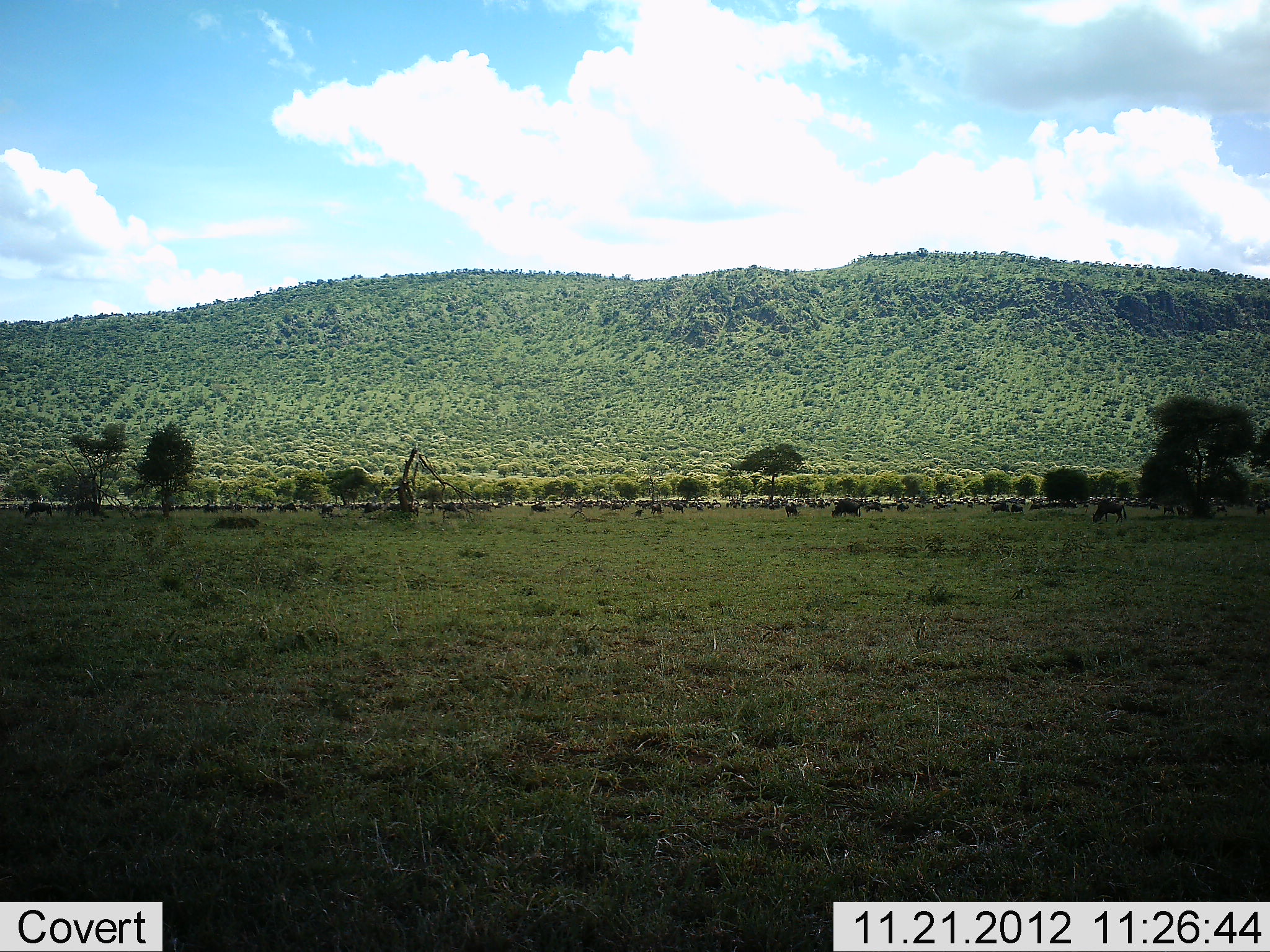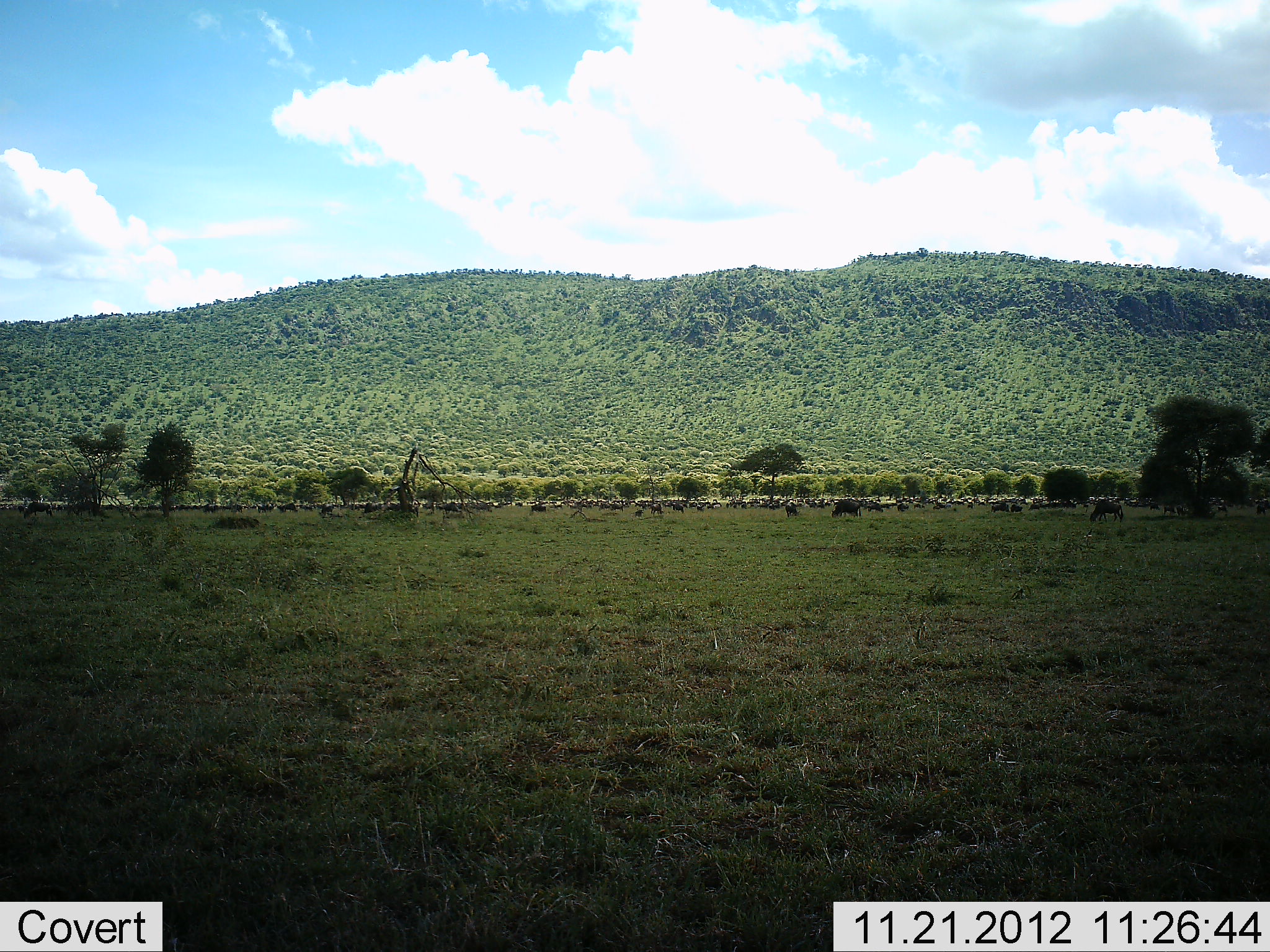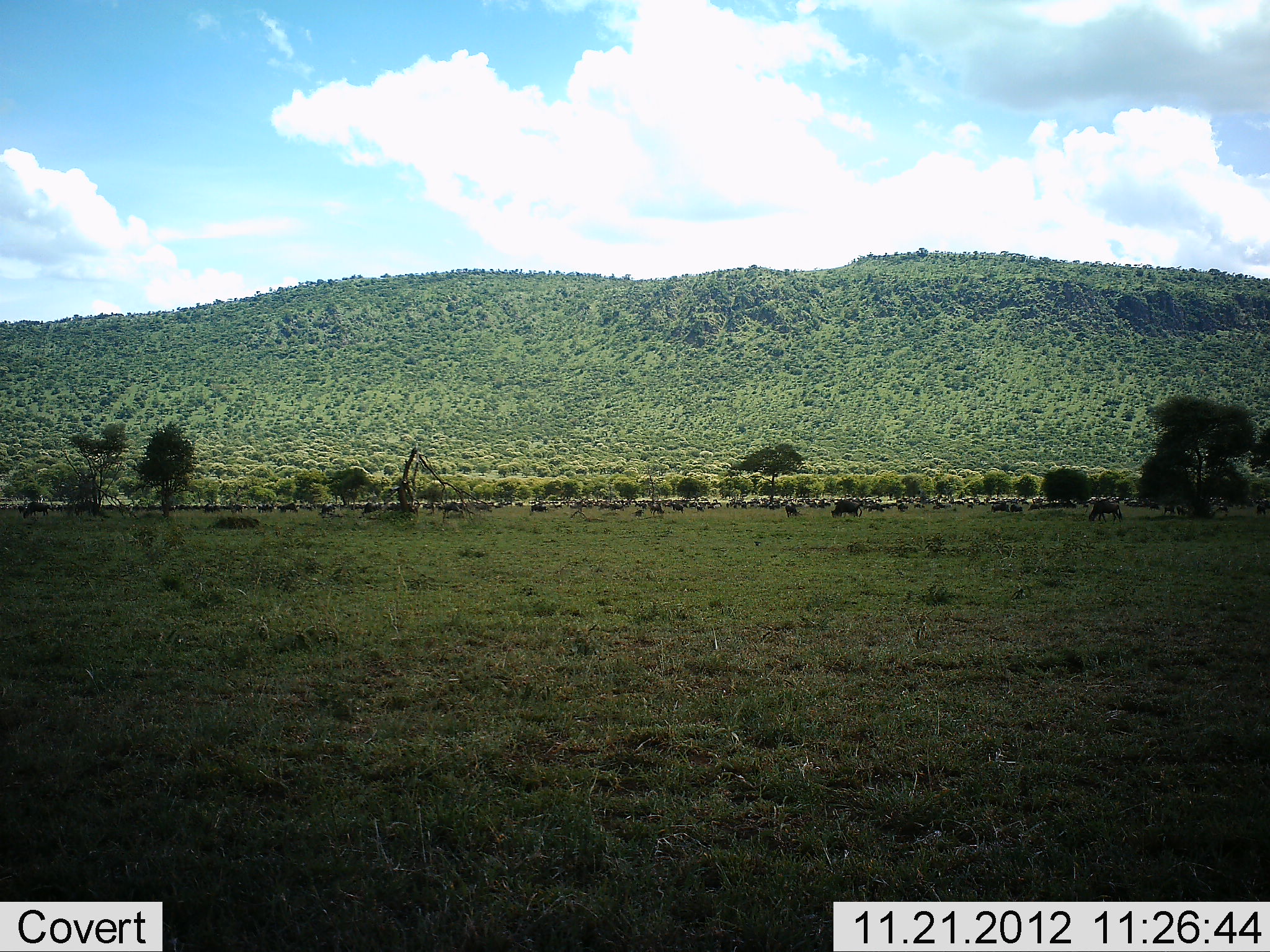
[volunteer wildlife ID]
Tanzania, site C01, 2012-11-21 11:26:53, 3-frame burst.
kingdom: Animalia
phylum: Chordata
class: Mammalia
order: Artiodactyla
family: Bovidae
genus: Connochaetes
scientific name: Connochaetes taurinus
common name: blue wildebeest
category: wildebeest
Wildebeest (blue wildebeest) (Connochaetes taurinus), count 51+. Behavior (volunteer vote fractions): standing 31%, resting 0%, moving 46%, interacting 0%. Young present (vote fraction): 0%. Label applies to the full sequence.